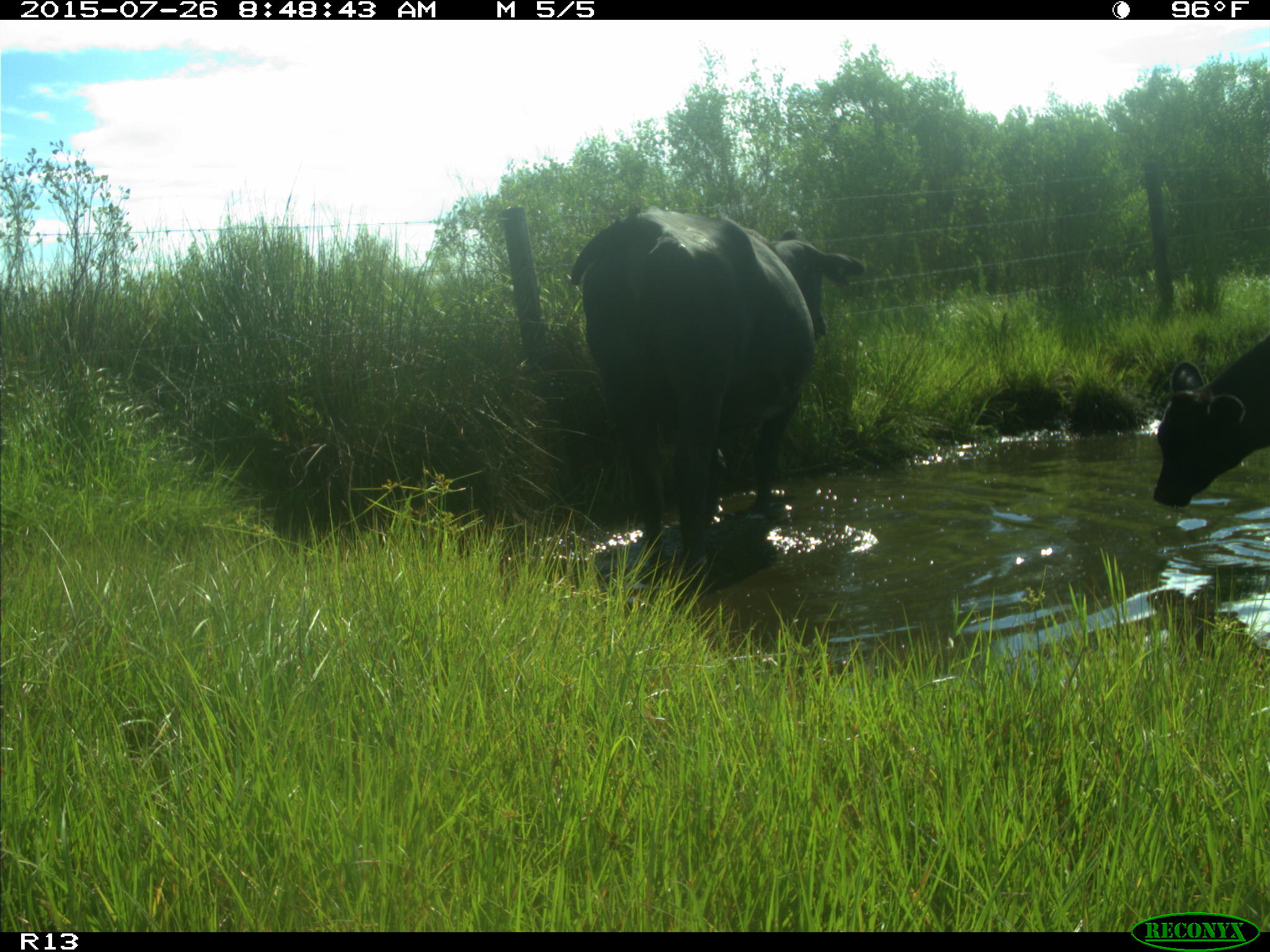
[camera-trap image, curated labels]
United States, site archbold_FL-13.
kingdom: Animalia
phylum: Chordata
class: Mammalia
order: Artiodactyla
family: Bovidae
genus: Bos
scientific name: Bos taurus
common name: domestic cow